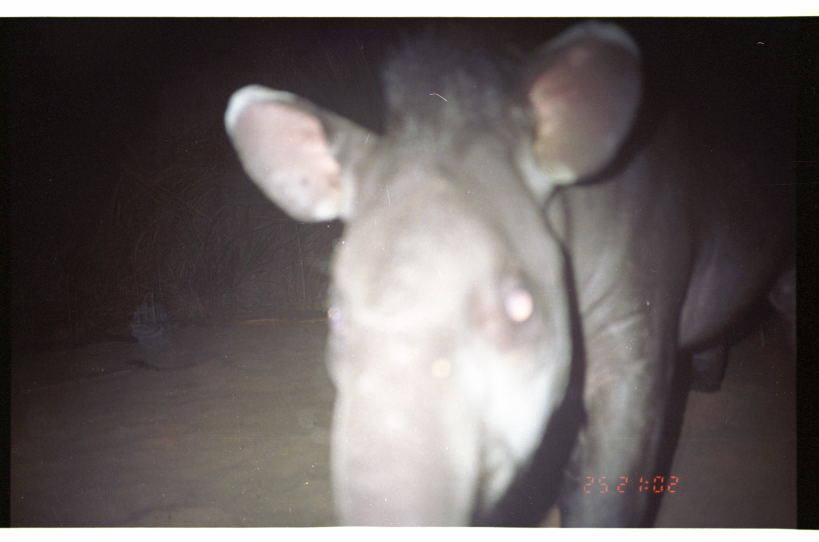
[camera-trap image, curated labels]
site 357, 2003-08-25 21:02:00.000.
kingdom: Animalia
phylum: Chordata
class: Mammalia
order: Perissodactyla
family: Tapiridae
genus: Tapirus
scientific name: Tapirus terrestris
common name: south american tapir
Tapirus terrestris (south american tapir).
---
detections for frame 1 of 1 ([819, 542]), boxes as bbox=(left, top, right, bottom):
tapirus terrestris: bbox=(223, 18, 780, 528)